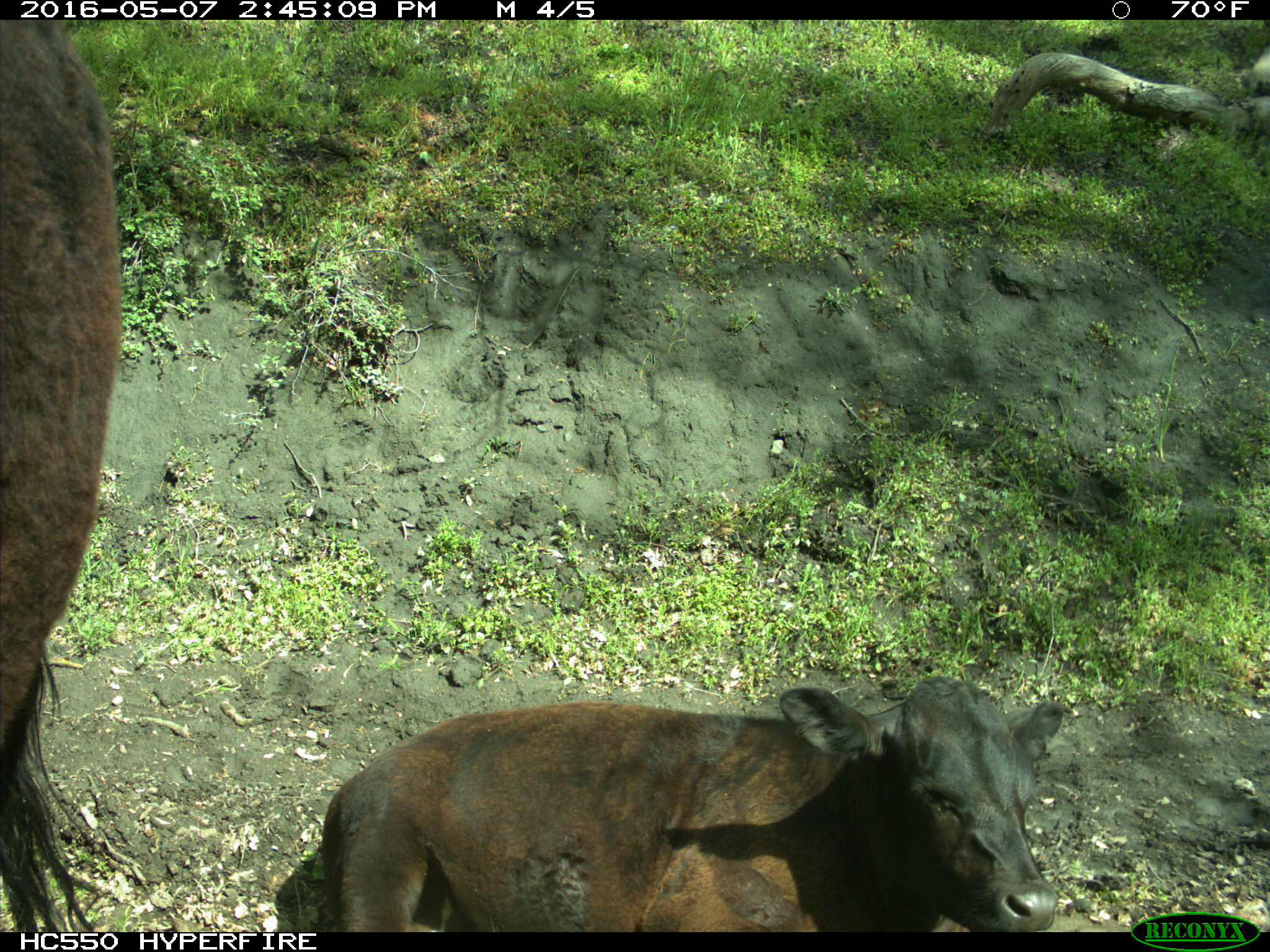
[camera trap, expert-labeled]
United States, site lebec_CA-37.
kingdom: Animalia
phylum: Chordata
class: Mammalia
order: Artiodactyla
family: Bovidae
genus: Bos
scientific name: Bos taurus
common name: domestic cow